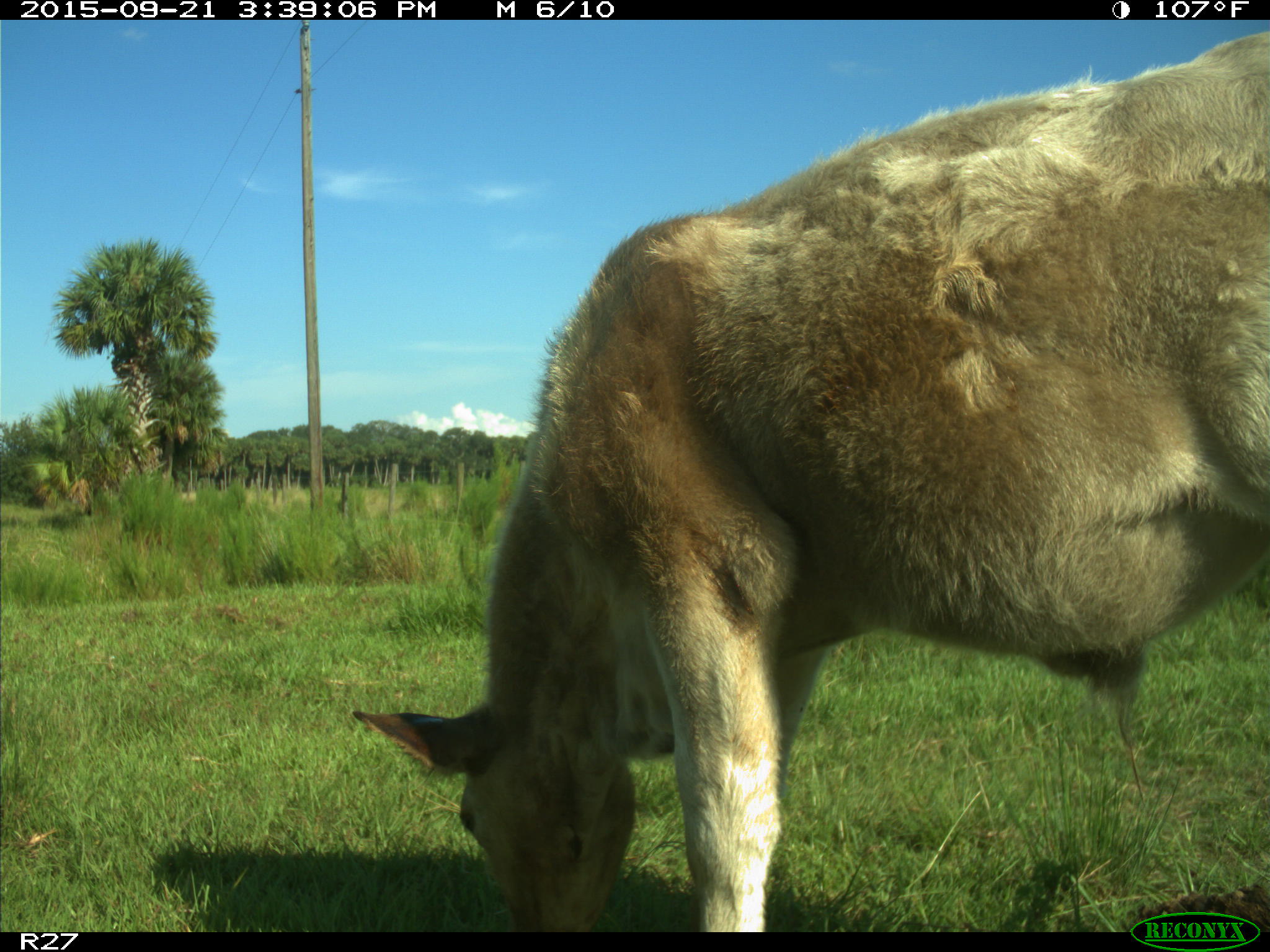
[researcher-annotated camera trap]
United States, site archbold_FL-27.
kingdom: Animalia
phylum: Chordata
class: Mammalia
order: Artiodactyla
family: Bovidae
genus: Bos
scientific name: Bos taurus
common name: domestic cow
Bos taurus (domestic cow).